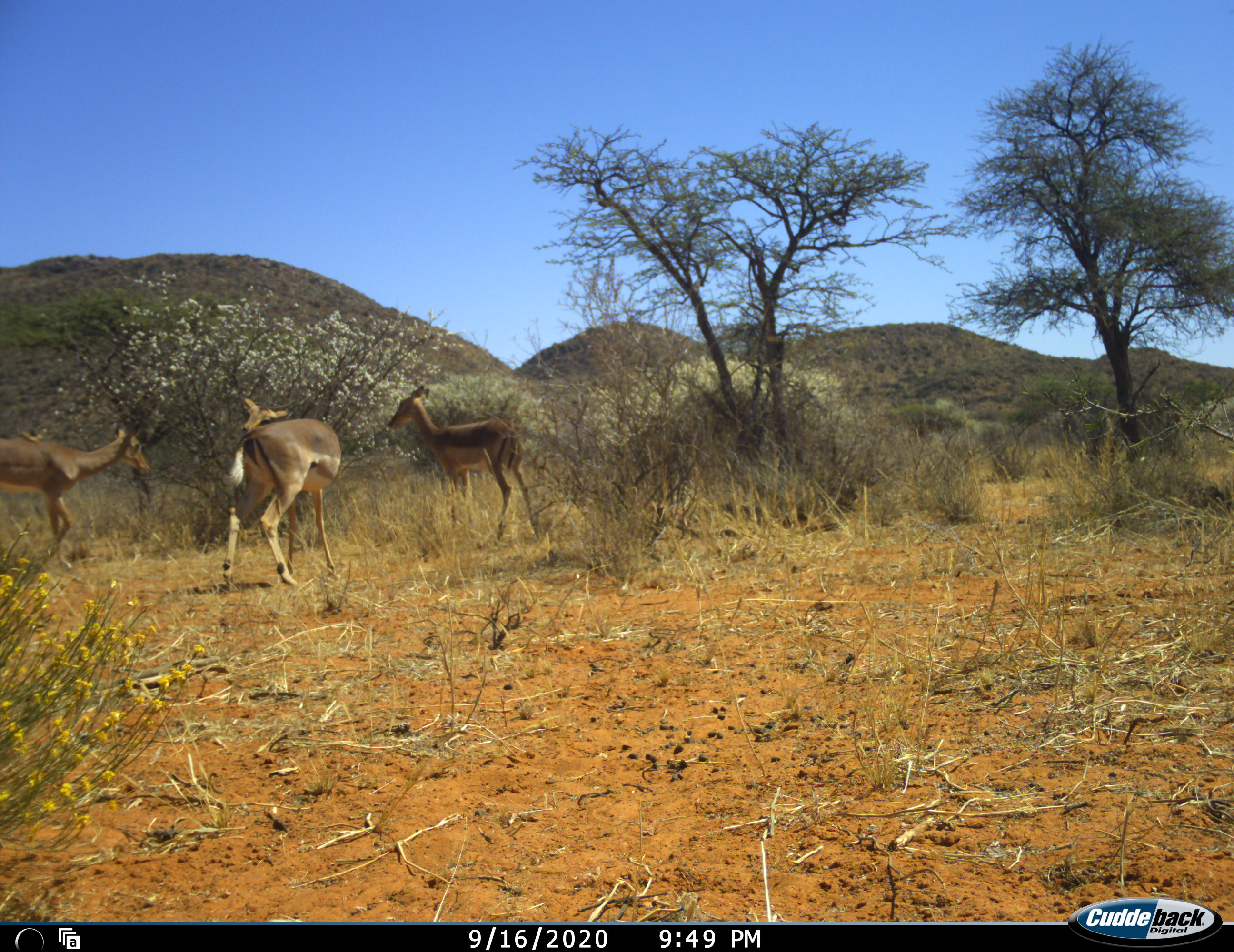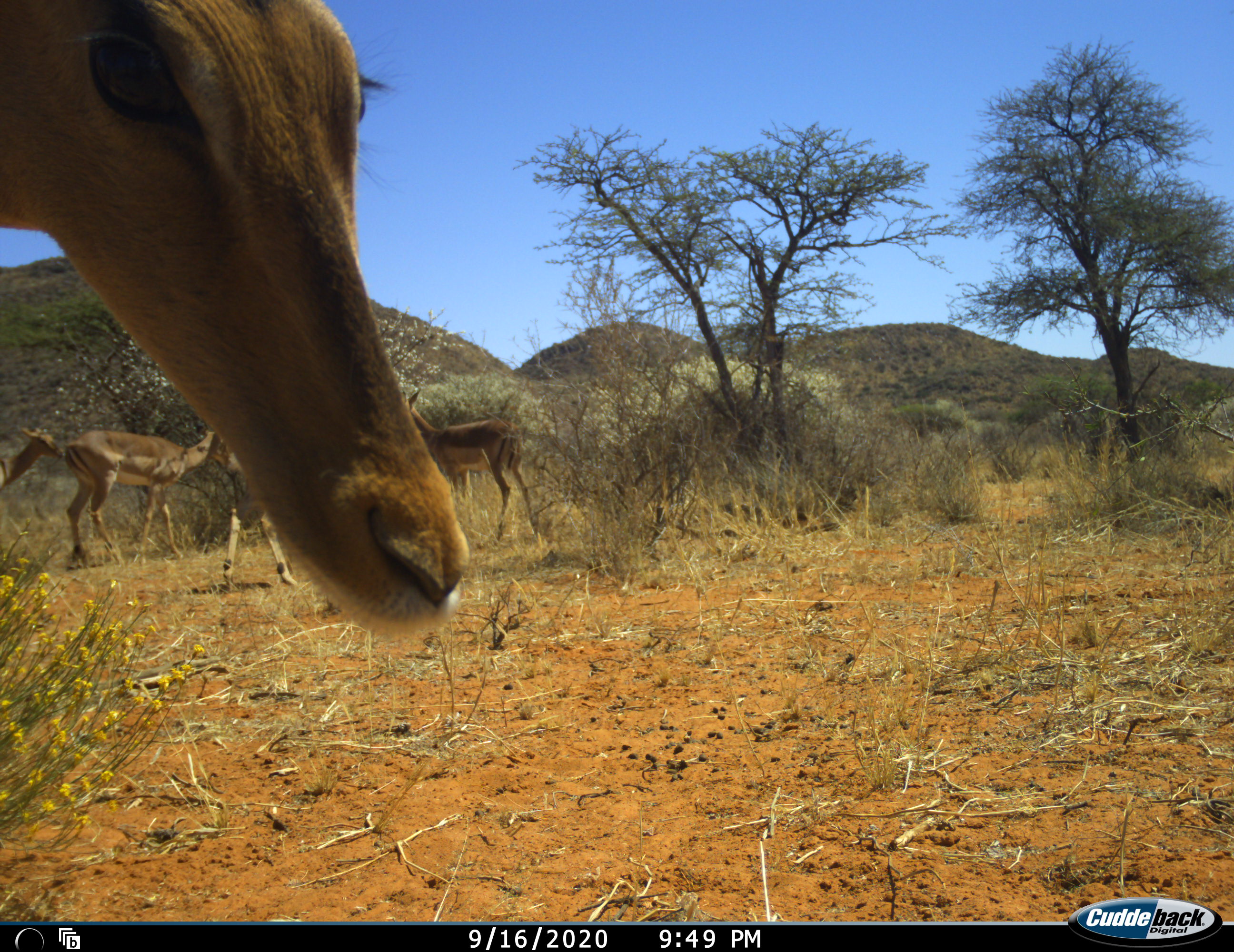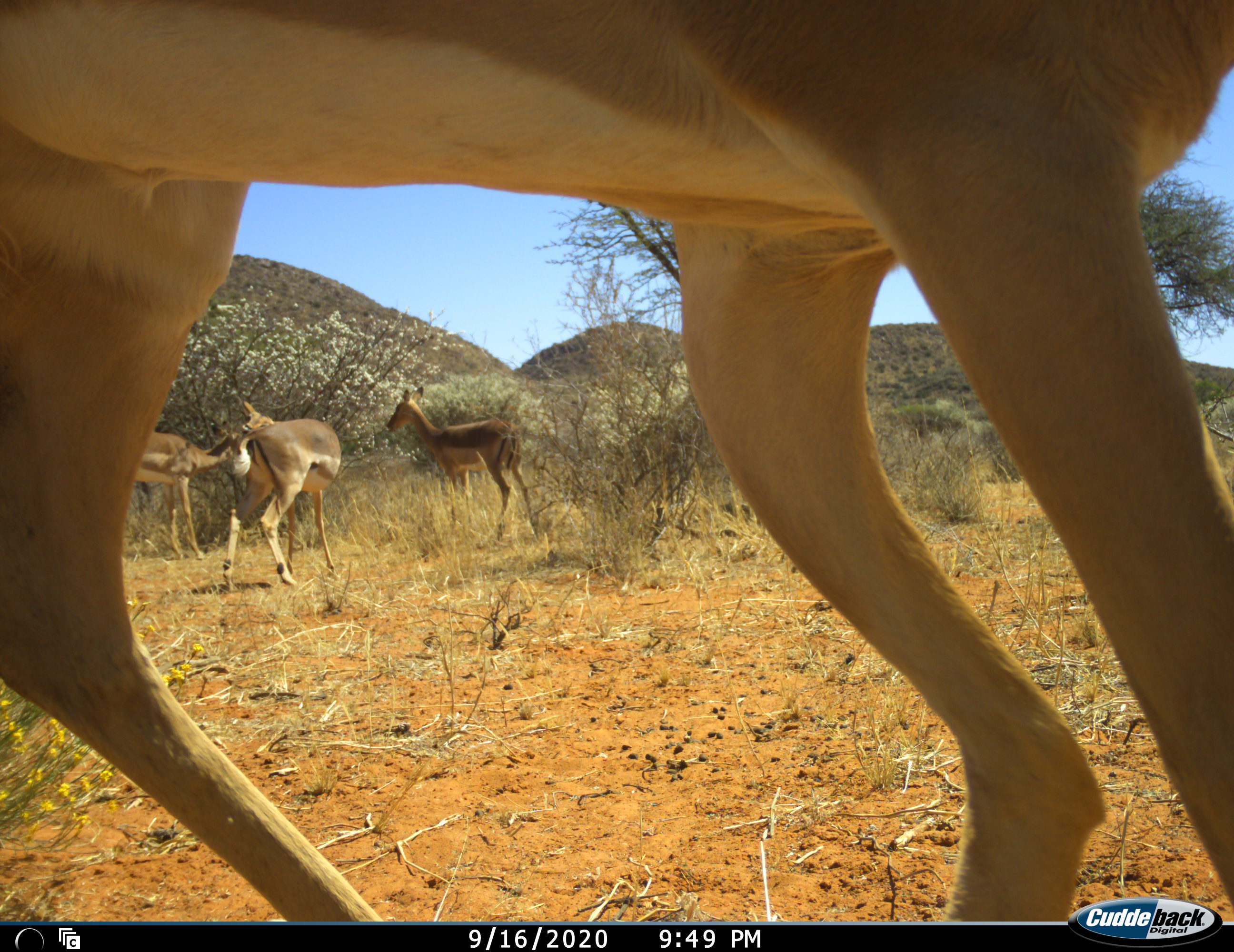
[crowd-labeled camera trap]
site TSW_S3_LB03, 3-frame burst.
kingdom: Animalia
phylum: Chordata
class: Mammalia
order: Artiodactyla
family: Bovidae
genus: Aepyceros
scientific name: Aepyceros melampus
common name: impala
Impala (Aepyceros melampus), count 5. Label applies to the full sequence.